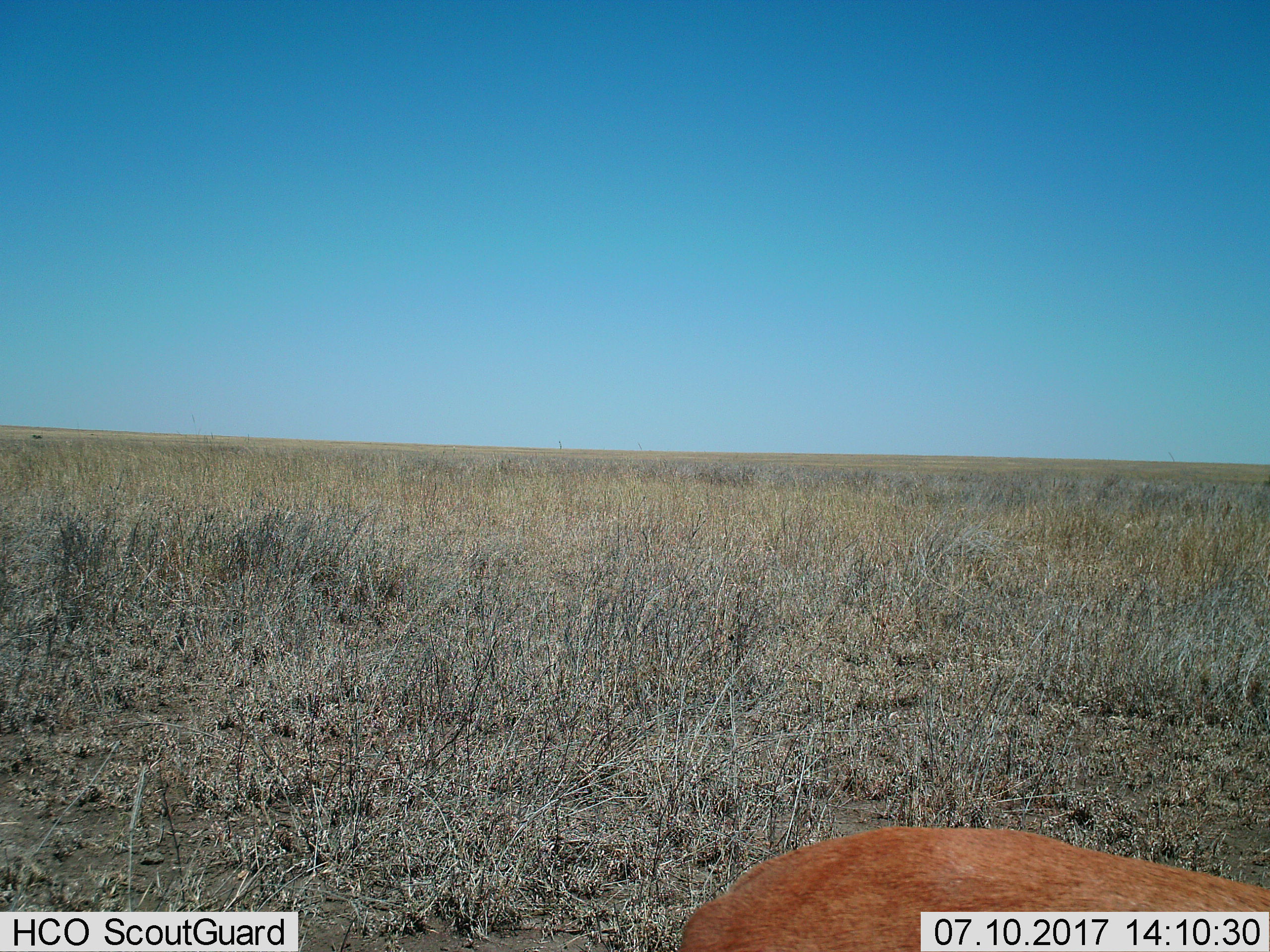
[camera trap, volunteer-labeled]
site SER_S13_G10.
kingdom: Animalia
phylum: Chordata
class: Mammalia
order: Artiodactyla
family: Bovidae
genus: Eudorcas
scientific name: Eudorcas thomsonii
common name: thomson's gazelle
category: gazellethomsons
Gazellethomsons (thomson's gazelle) (Eudorcas thomsonii), count 1. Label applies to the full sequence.